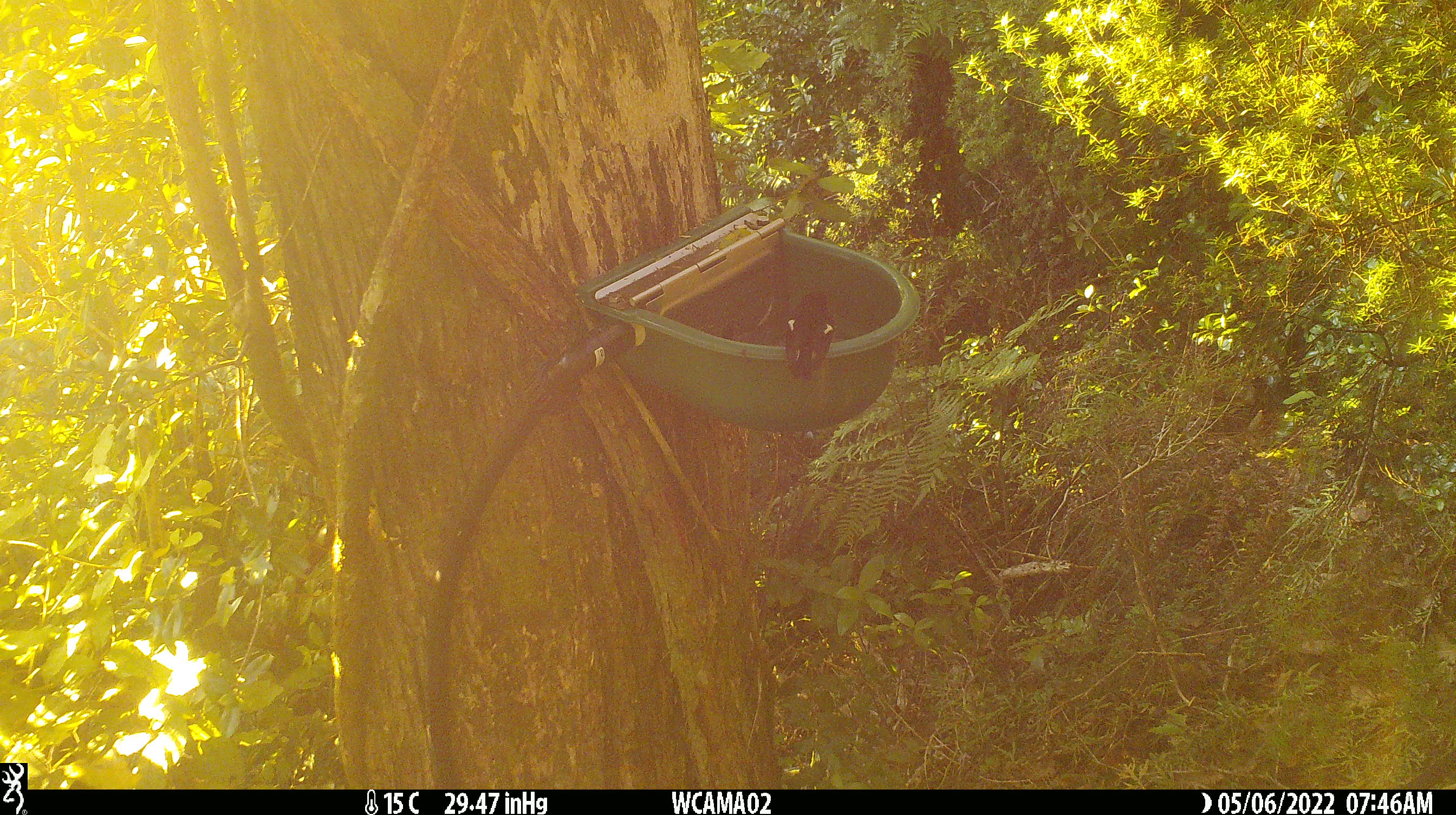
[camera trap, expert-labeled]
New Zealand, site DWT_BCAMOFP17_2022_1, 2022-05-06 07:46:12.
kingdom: Animalia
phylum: Chordata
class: Aves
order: Passeriformes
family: Petroicidae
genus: Petroica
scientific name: Petroica macrocephala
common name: tomtit